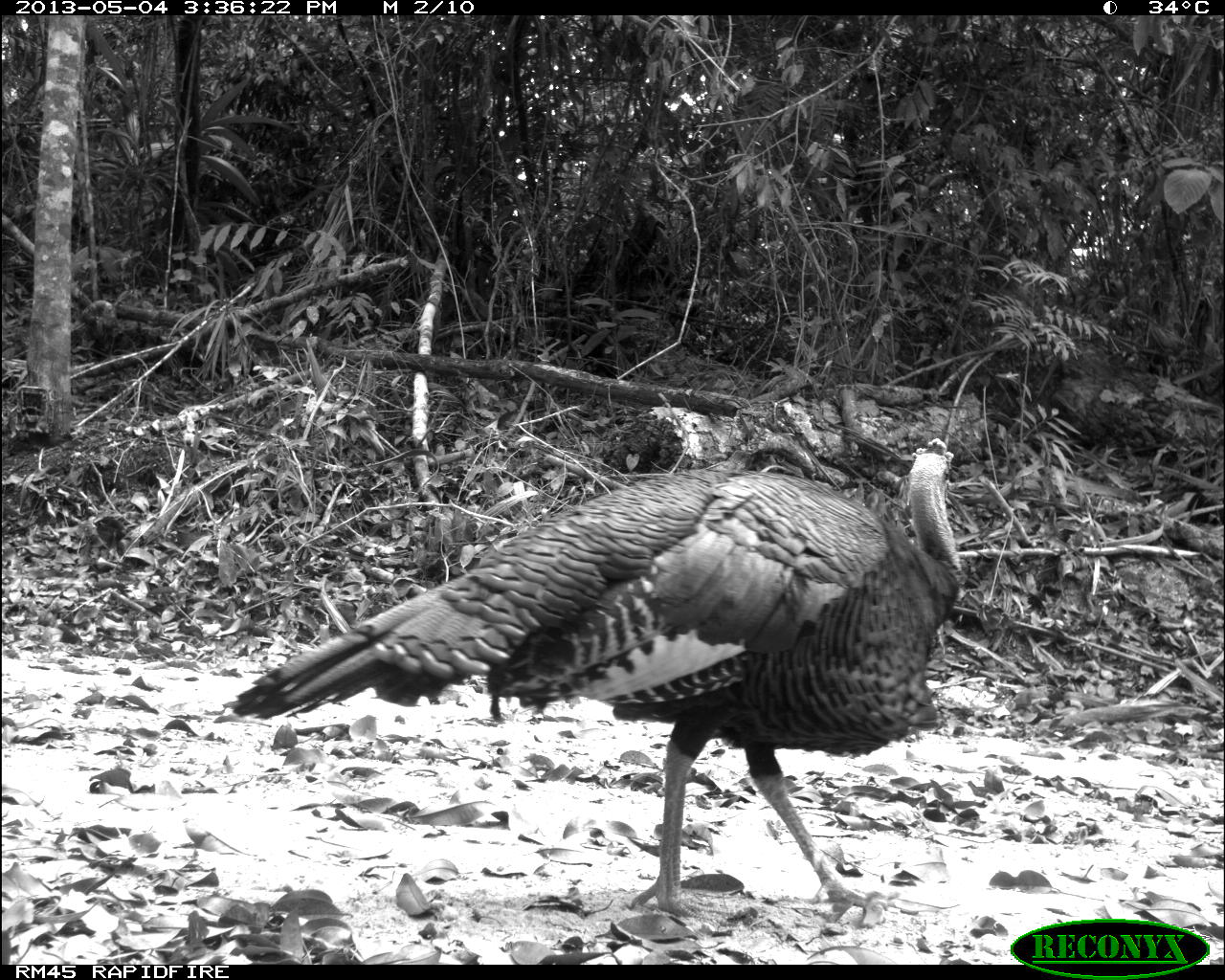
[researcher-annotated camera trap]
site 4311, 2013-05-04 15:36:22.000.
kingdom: Animalia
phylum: Chordata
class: Aves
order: Galliformes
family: Phasianidae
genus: Meleagris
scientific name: Meleagris ocellata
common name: ocellated turkey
Meleagris ocellata (ocellated turkey), count 1, sex male.